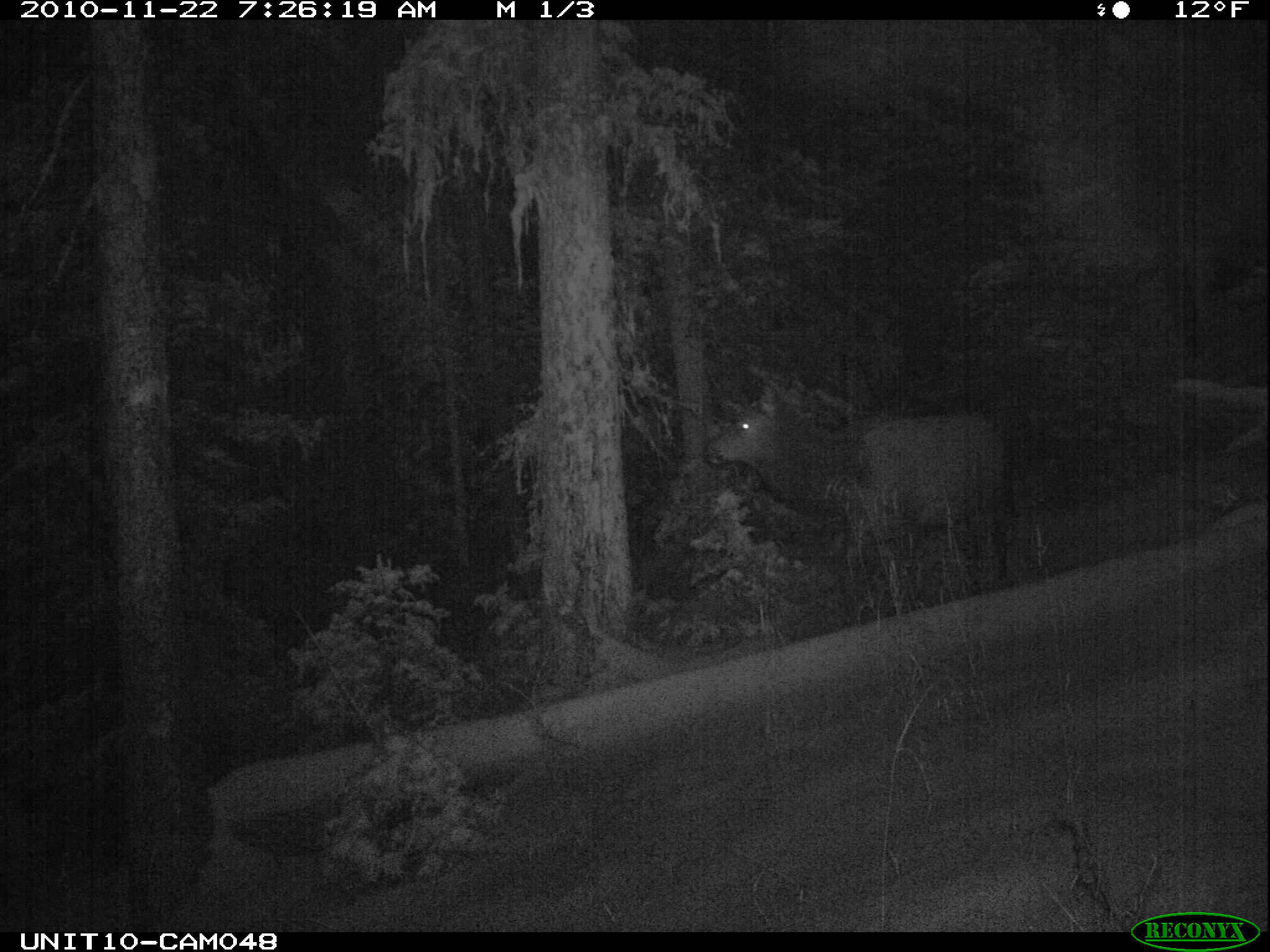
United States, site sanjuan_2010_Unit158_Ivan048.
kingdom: Animalia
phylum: Chordata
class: Mammalia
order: Artiodactyla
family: Cervidae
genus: Cervus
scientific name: Cervus elaphus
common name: red deer